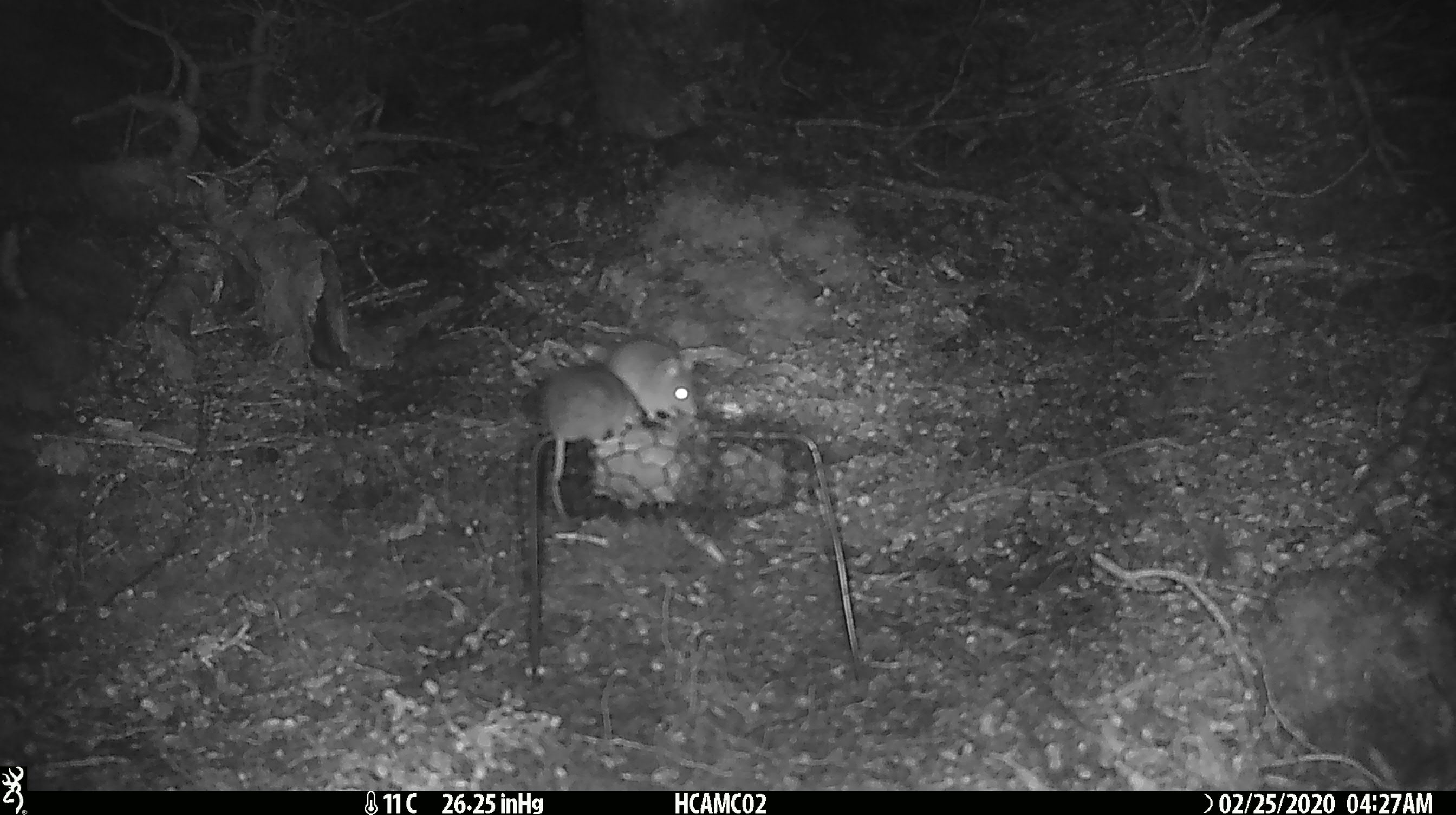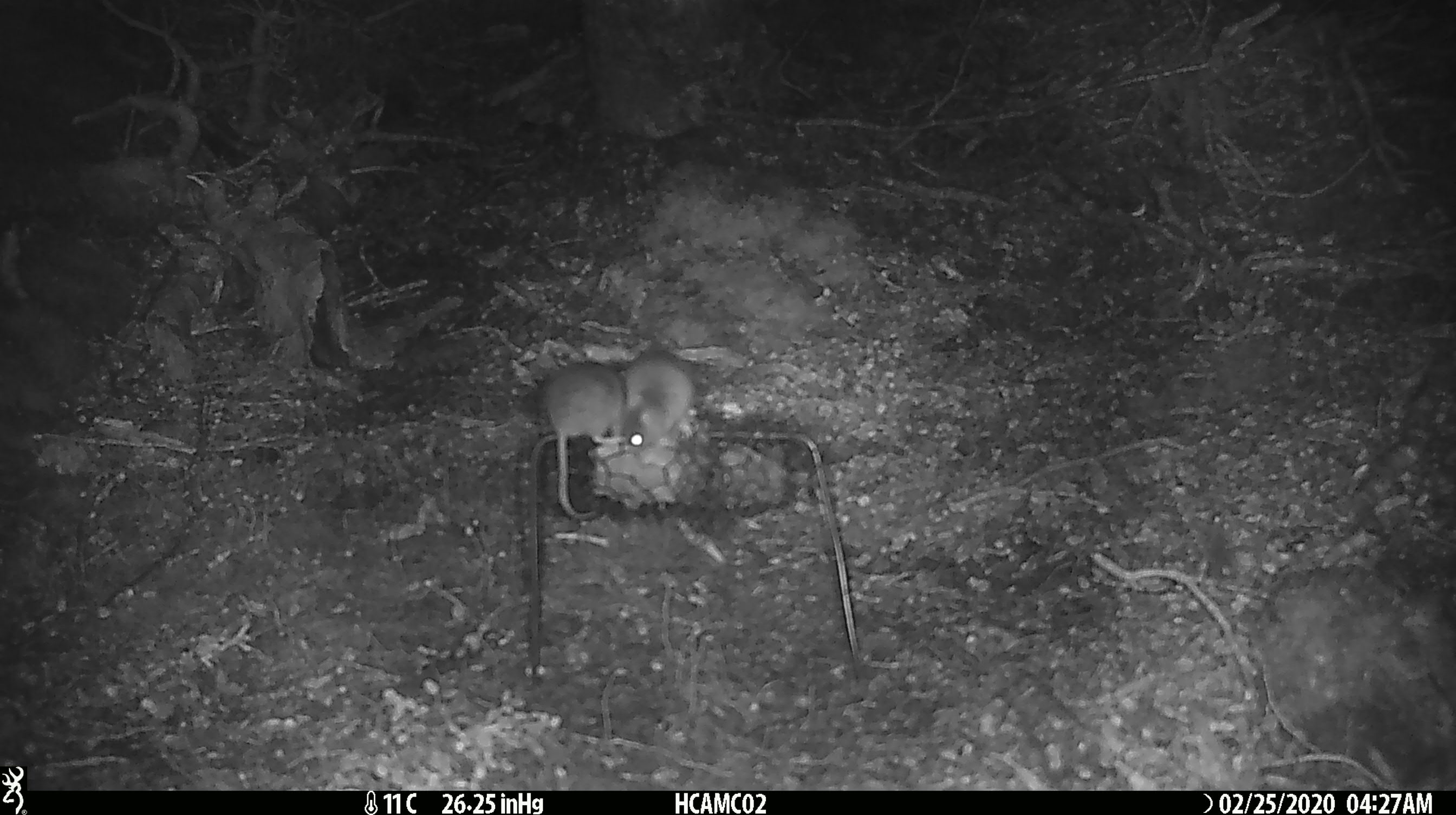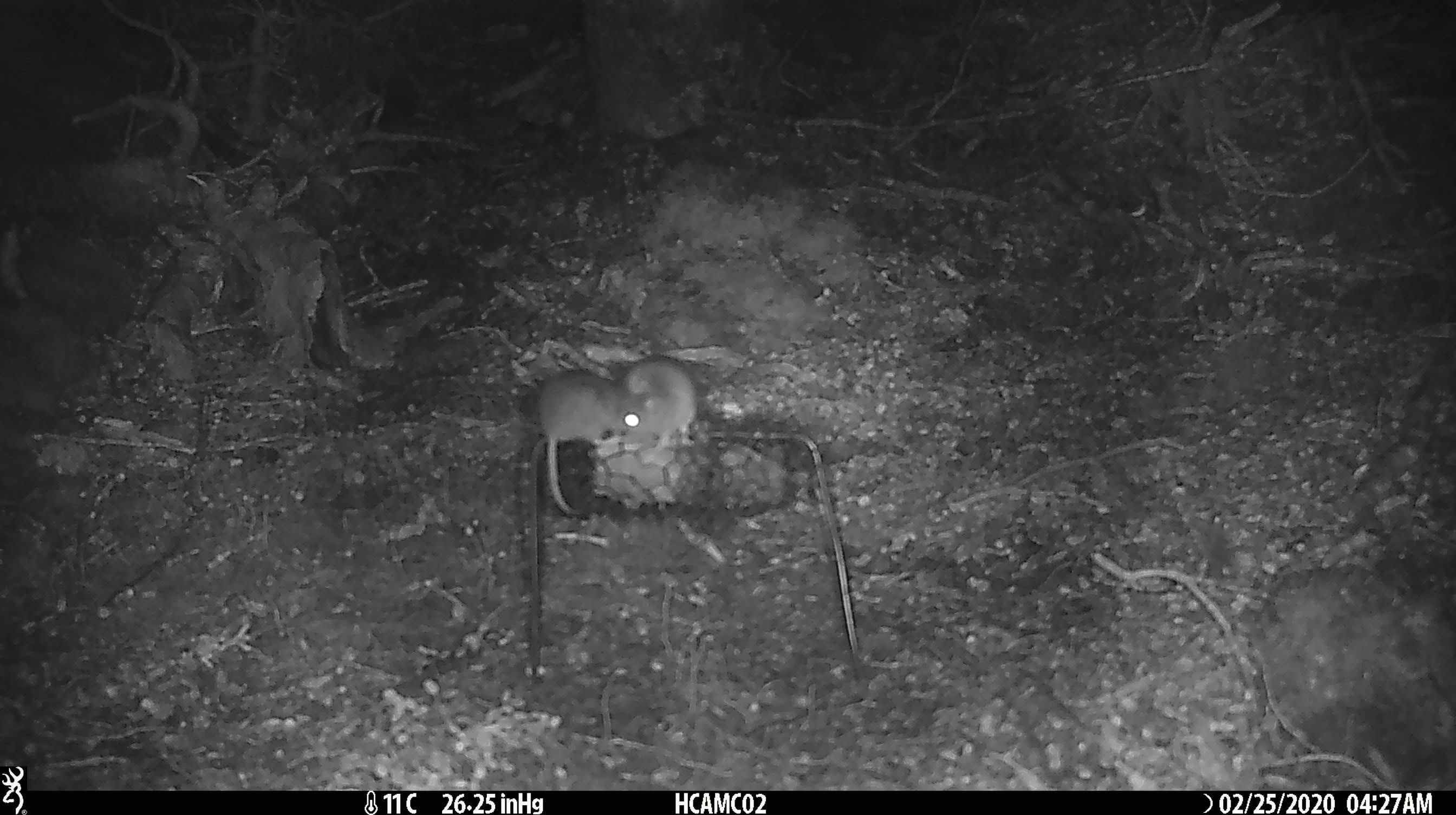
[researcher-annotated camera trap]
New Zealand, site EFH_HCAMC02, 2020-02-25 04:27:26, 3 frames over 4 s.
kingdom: Animalia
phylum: Chordata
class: Mammalia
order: Rodentia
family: Muridae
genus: Mus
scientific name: Mus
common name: mouse